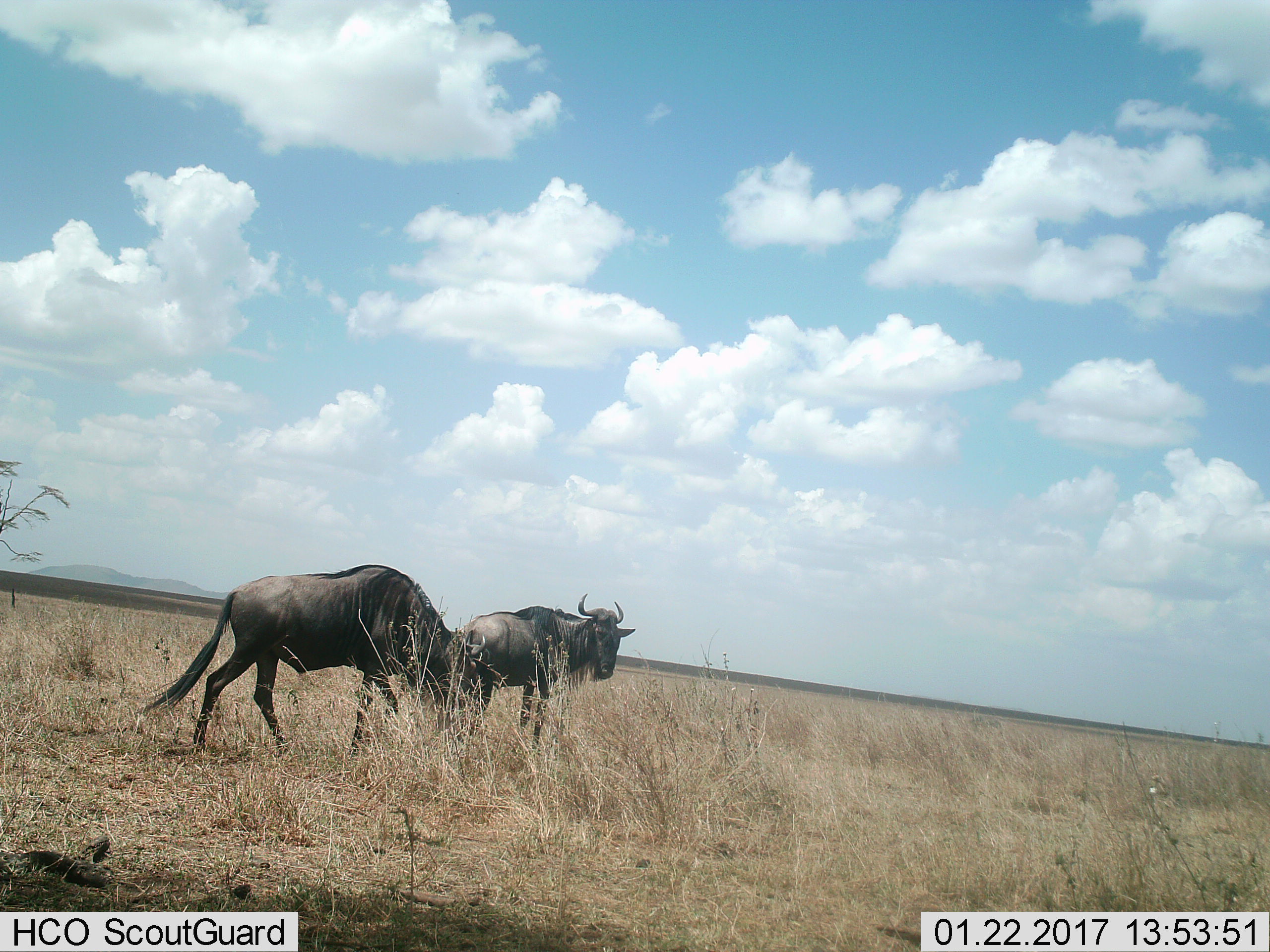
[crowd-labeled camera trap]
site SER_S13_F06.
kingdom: Animalia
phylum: Chordata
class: Mammalia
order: Artiodactyla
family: Bovidae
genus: Connochaetes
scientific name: Connochaetes taurinus taurinus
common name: blue wildebeest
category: wildebeestblue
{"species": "wildebeestblue (blue wildebeest) (Connochaetes taurinus taurinus)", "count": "2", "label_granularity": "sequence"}